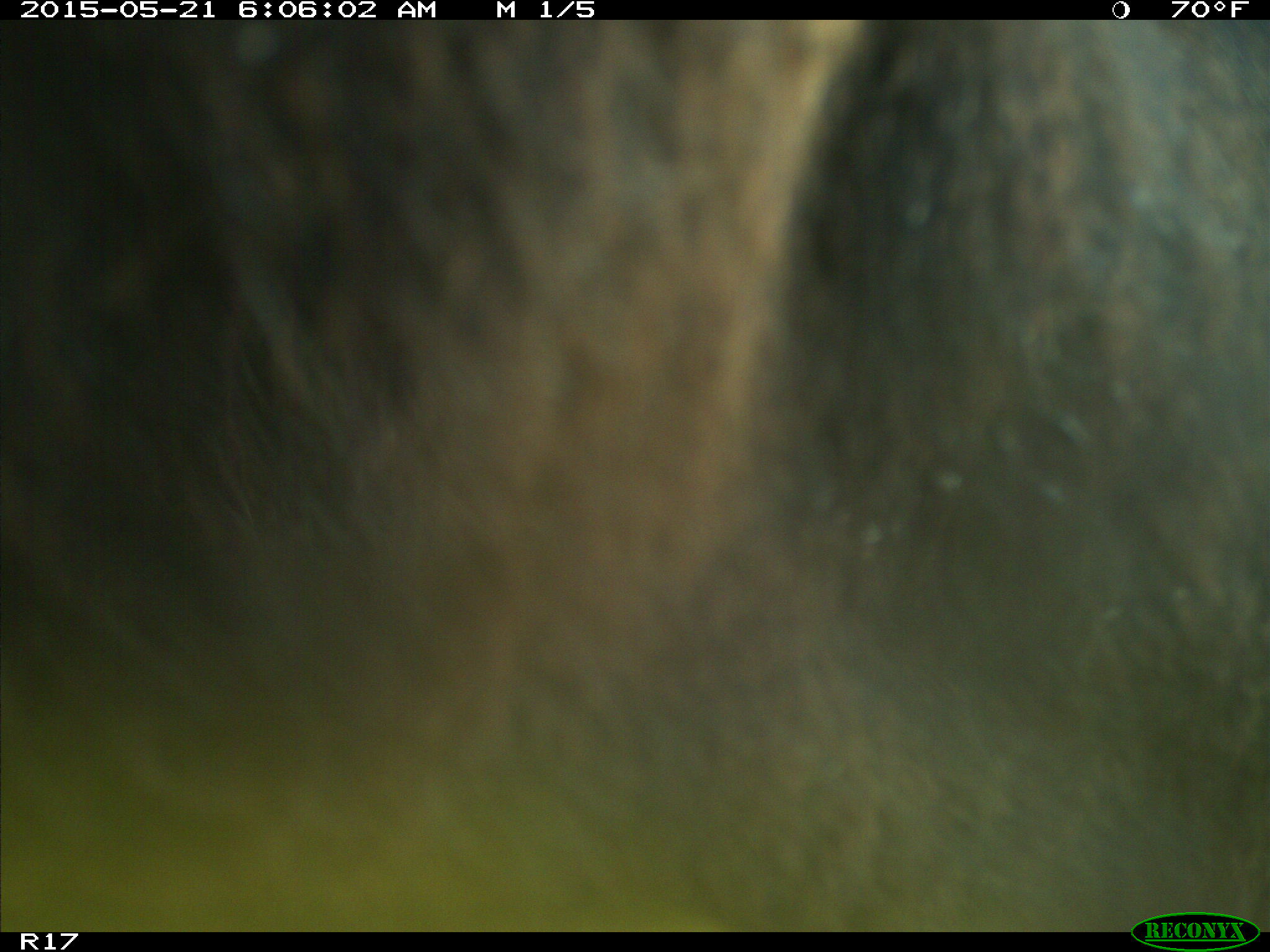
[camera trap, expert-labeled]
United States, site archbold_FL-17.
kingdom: Animalia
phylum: Chordata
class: Mammalia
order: Artiodactyla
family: Bovidae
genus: Bos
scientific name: Bos taurus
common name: domestic cow